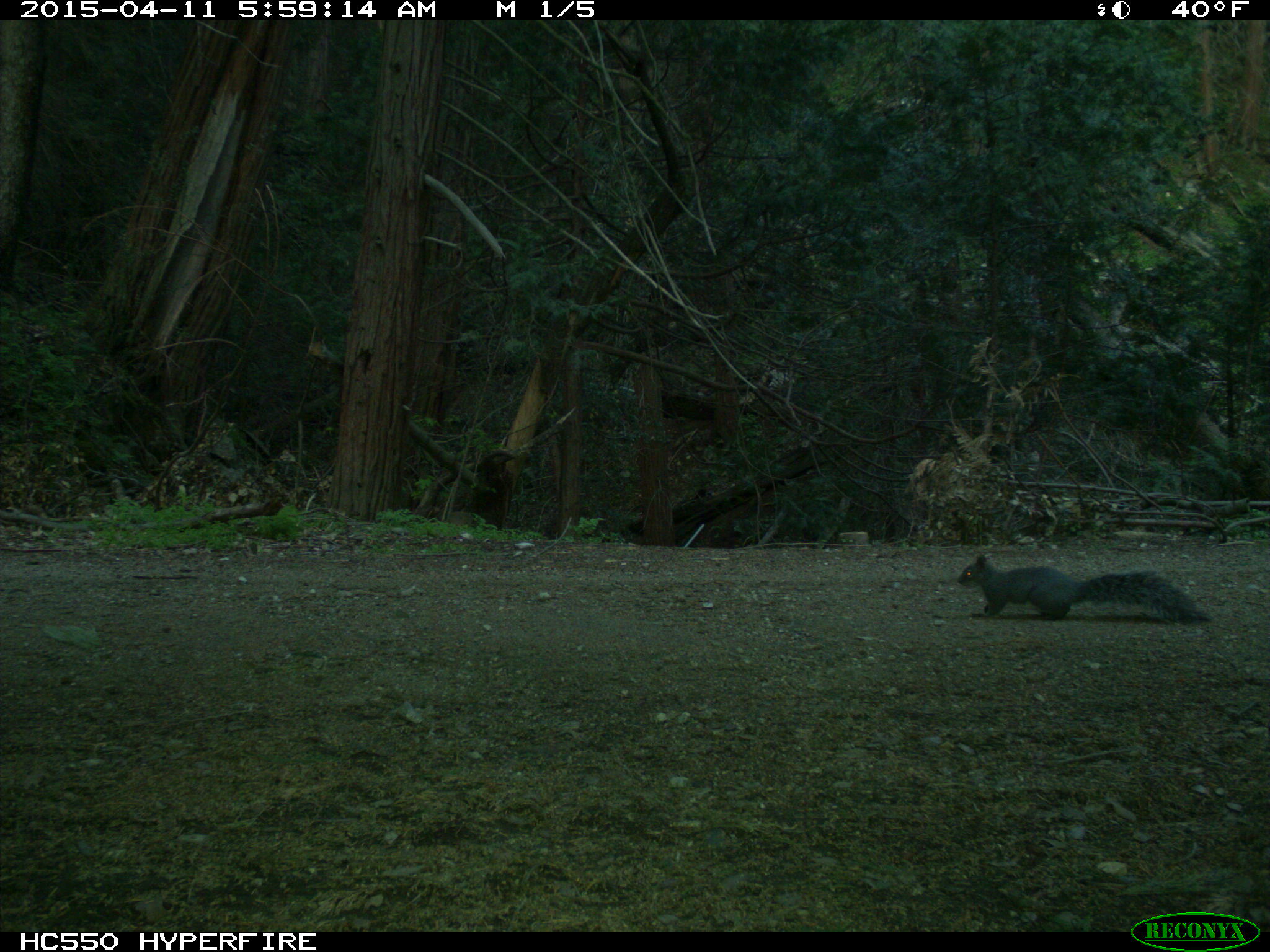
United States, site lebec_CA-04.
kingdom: Animalia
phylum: Chordata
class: Mammalia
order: Rodentia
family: Sciuridae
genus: Sciurus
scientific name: Sciurus carolinensis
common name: eastern gray squirrel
Sciurus carolinensis (eastern gray squirrel).